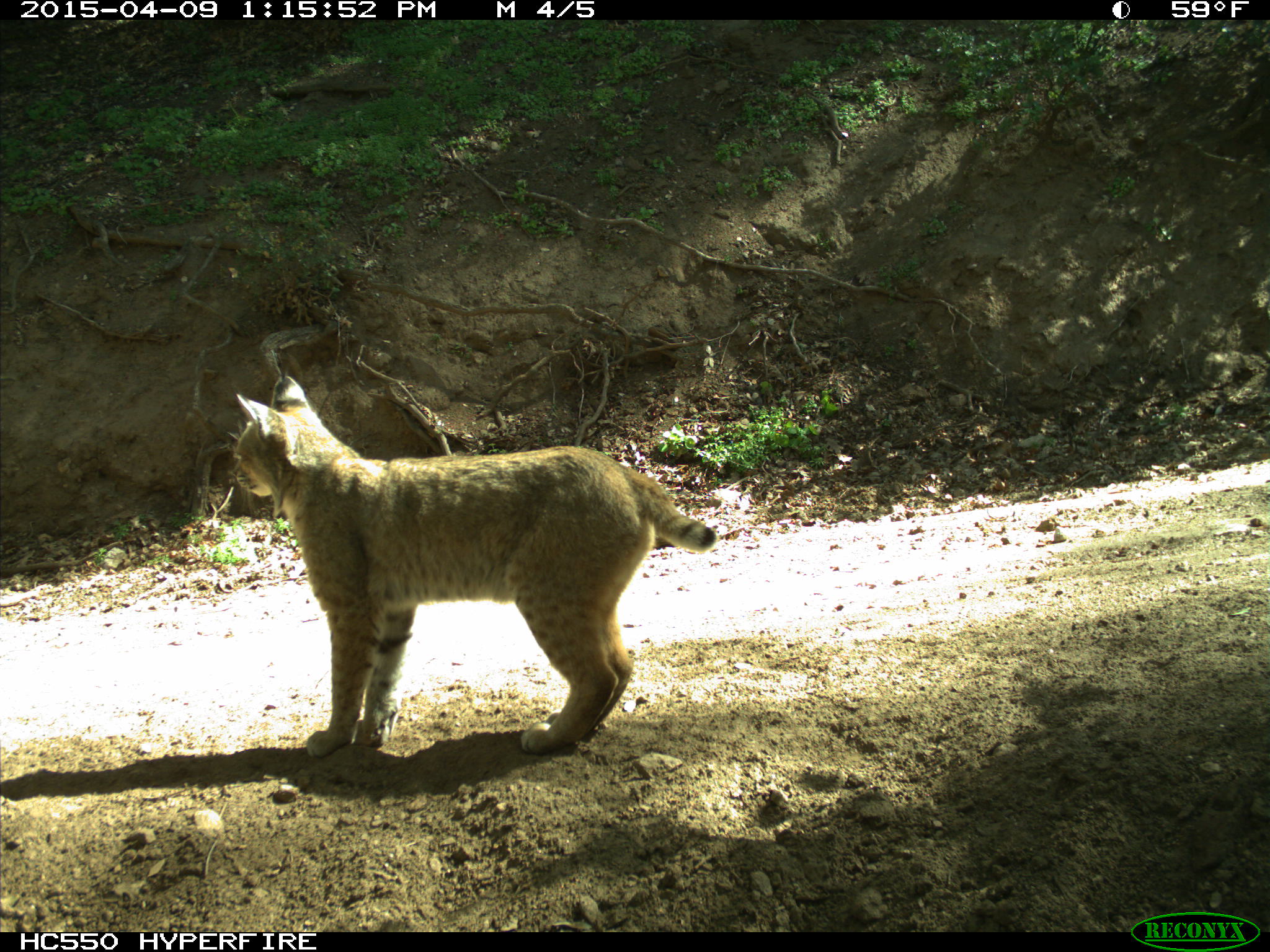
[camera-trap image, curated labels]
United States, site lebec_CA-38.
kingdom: Animalia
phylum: Chordata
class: Mammalia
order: Carnivora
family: Felidae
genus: Lynx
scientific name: Lynx rufus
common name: bobcat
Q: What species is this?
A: Lynx rufus (bobcat).